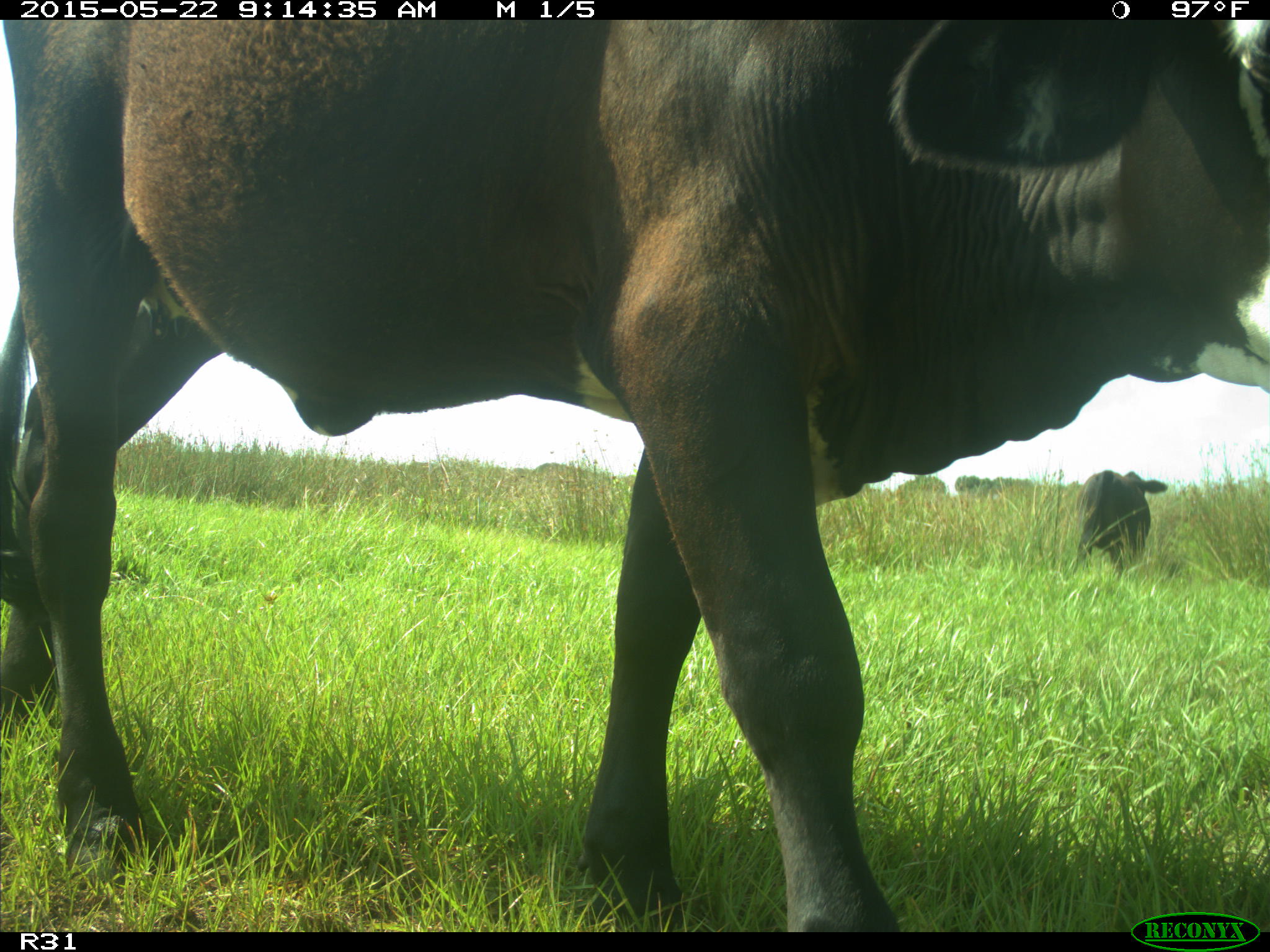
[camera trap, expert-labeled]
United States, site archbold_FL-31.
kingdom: Animalia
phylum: Chordata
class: Mammalia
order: Artiodactyla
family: Bovidae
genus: Bos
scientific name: Bos taurus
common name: domestic cow